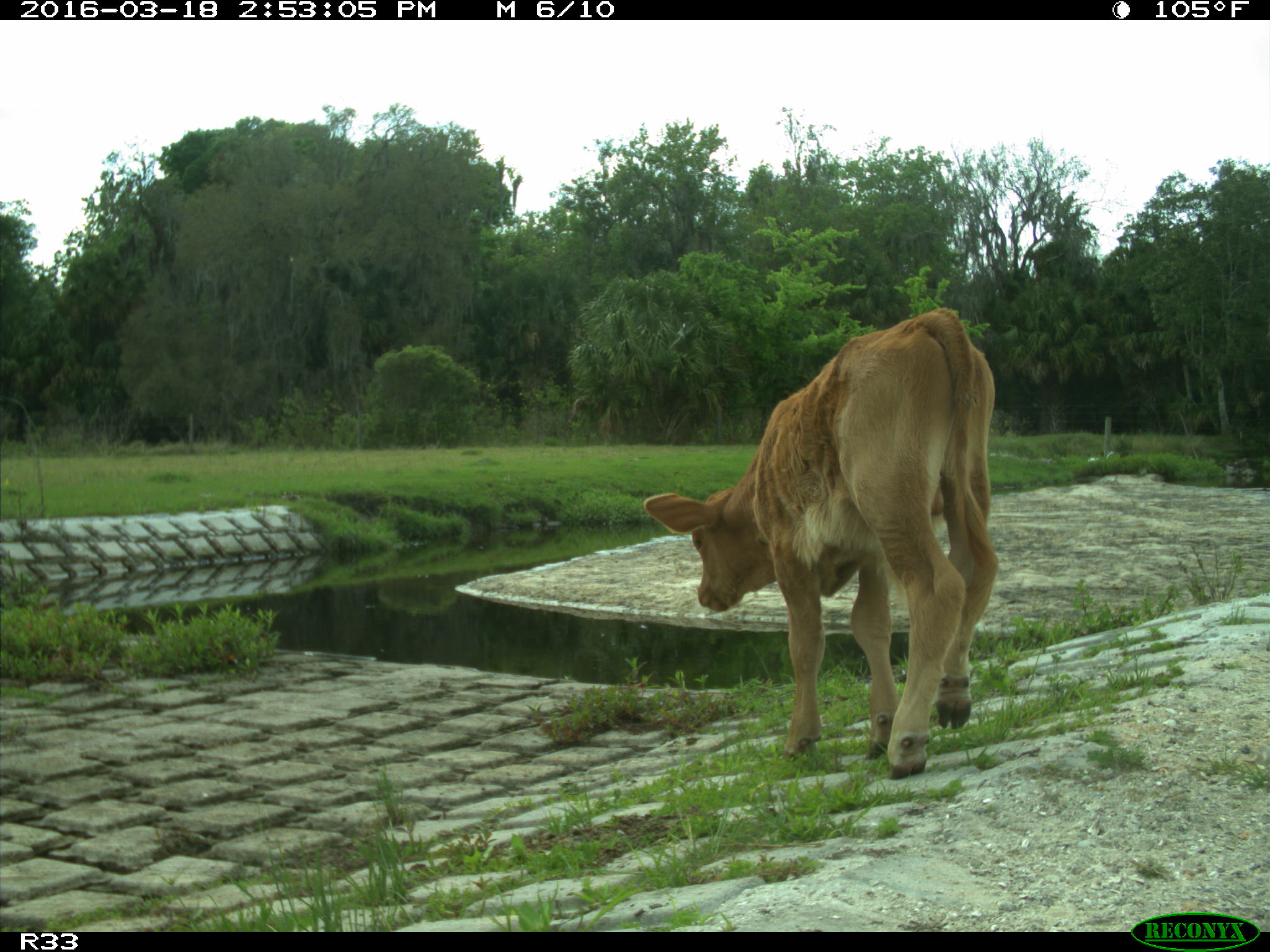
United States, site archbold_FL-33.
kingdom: Animalia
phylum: Chordata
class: Mammalia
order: Artiodactyla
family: Bovidae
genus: Bos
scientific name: Bos taurus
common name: domestic cow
Bos taurus (domestic cow).